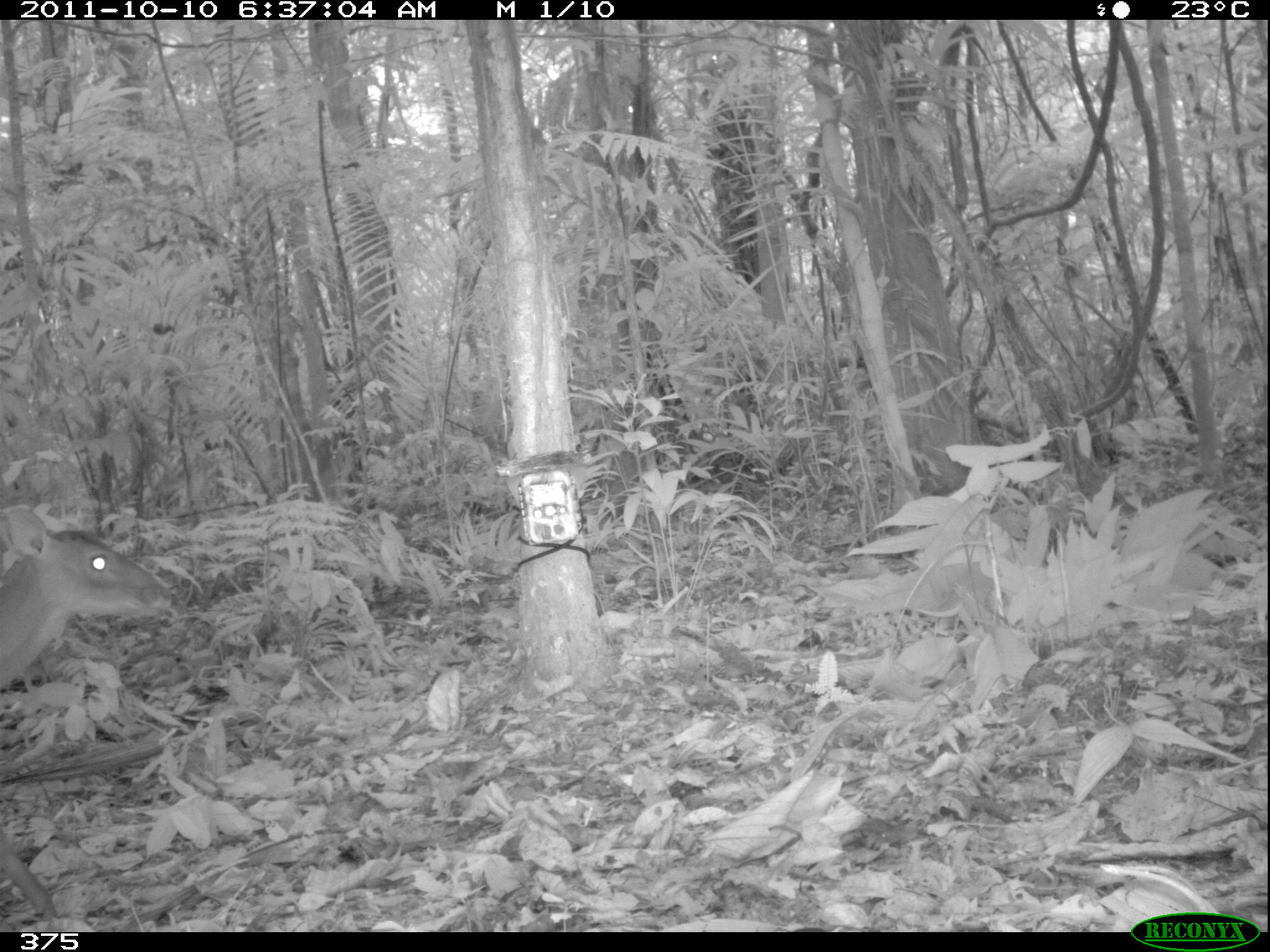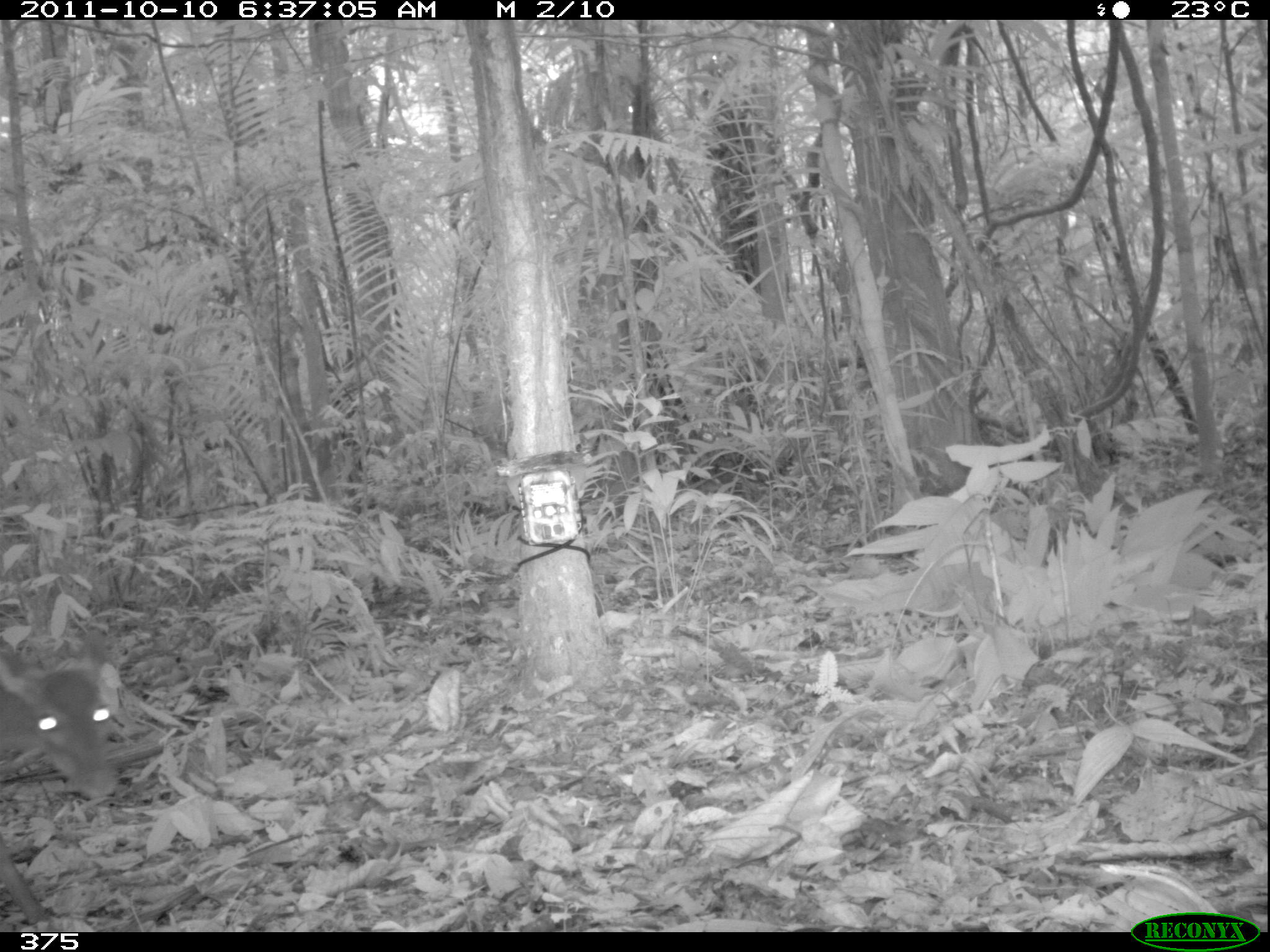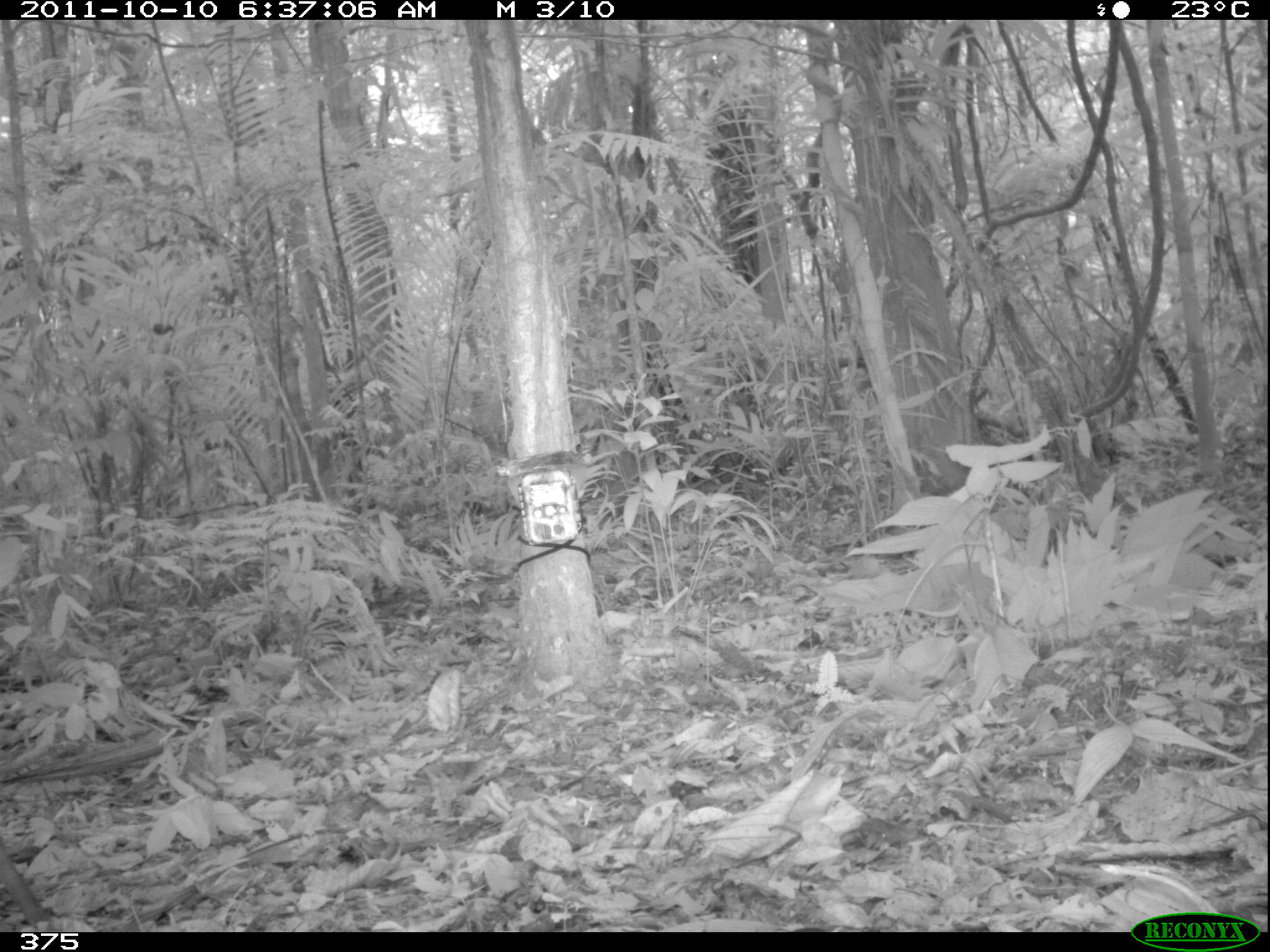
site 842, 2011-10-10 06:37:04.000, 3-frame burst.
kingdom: Animalia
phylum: Chordata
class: Mammalia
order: Artiodactyla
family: Cervidae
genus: Mazama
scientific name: Mazama americana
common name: red brocket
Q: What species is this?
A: Mazama americana (red brocket).